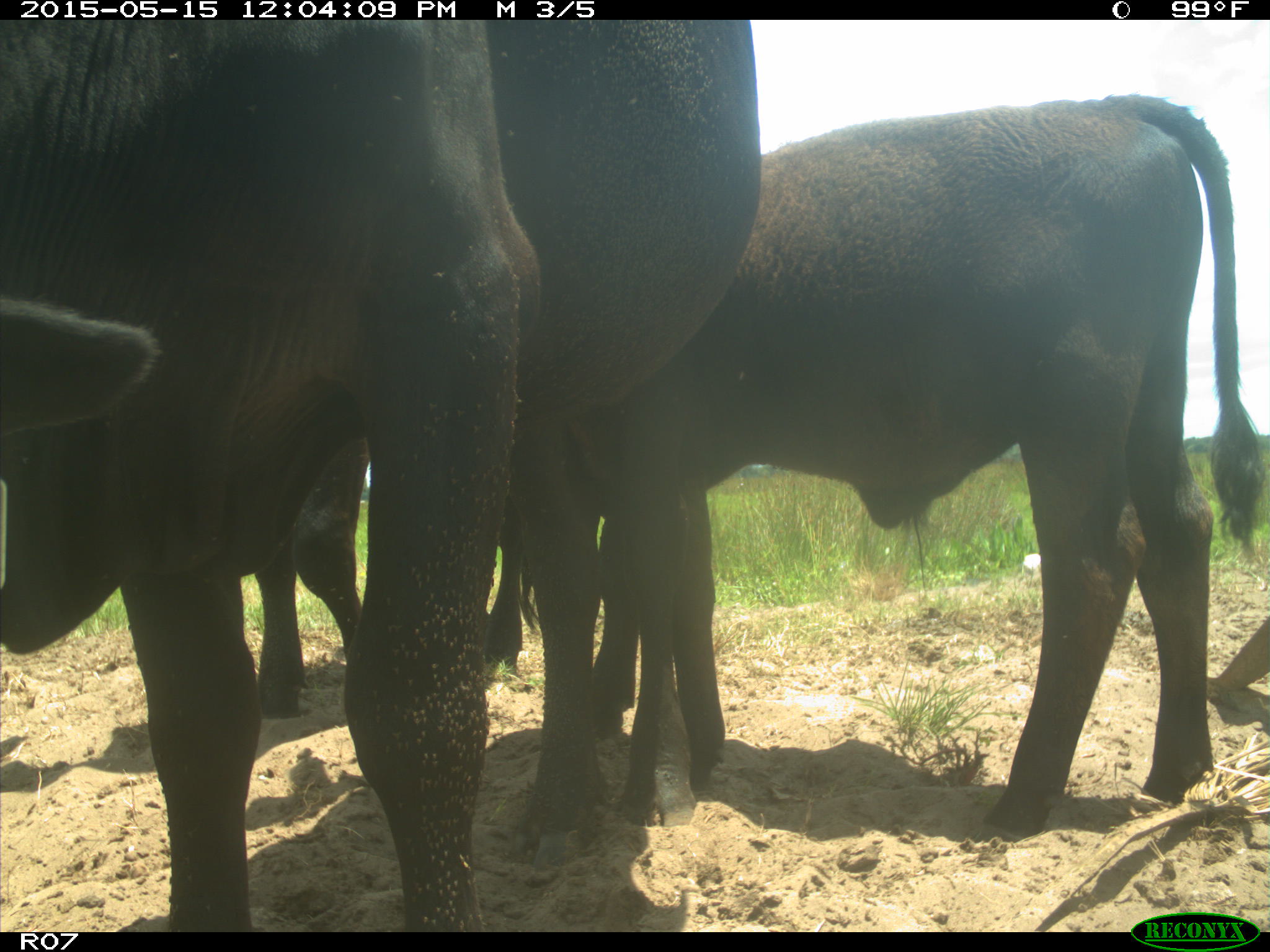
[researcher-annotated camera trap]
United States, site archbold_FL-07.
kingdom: Animalia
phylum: Chordata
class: Mammalia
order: Artiodactyla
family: Bovidae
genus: Bos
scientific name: Bos taurus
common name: domestic cow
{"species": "Bos taurus (domestic cow)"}